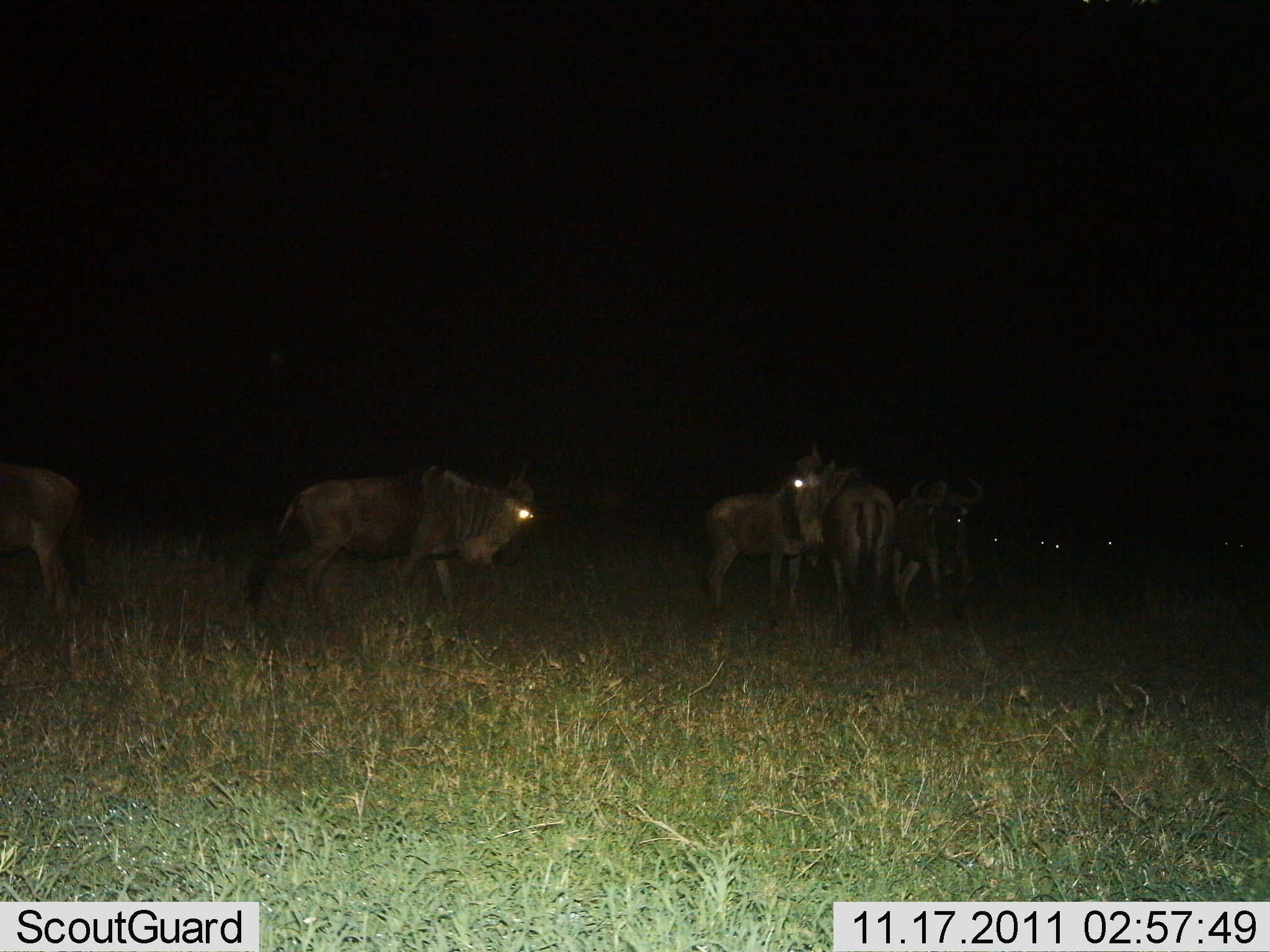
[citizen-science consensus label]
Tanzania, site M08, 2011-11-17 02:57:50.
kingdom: Animalia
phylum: Chordata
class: Mammalia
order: Artiodactyla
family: Bovidae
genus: Connochaetes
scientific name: Connochaetes taurinus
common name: blue wildebeest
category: wildebeest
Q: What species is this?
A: Wildebeest (blue wildebeest) (Connochaetes taurinus).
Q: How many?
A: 8.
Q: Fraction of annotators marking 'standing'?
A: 62%.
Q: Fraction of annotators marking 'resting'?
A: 8%.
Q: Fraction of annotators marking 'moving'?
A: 62%.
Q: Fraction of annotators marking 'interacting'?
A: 15%.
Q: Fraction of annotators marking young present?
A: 0%.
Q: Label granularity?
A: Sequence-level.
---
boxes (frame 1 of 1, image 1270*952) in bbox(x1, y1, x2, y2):
animal: bbox(245, 462, 534, 641); bbox(794, 447, 891, 630); bbox(701, 471, 825, 609); bbox(822, 460, 898, 660); bbox(893, 471, 984, 627); bbox(0, 460, 84, 611); bbox(1100, 535, 1121, 553); bbox(1050, 539, 1070, 557); bbox(1031, 536, 1049, 554); bbox(1235, 540, 1252, 553)